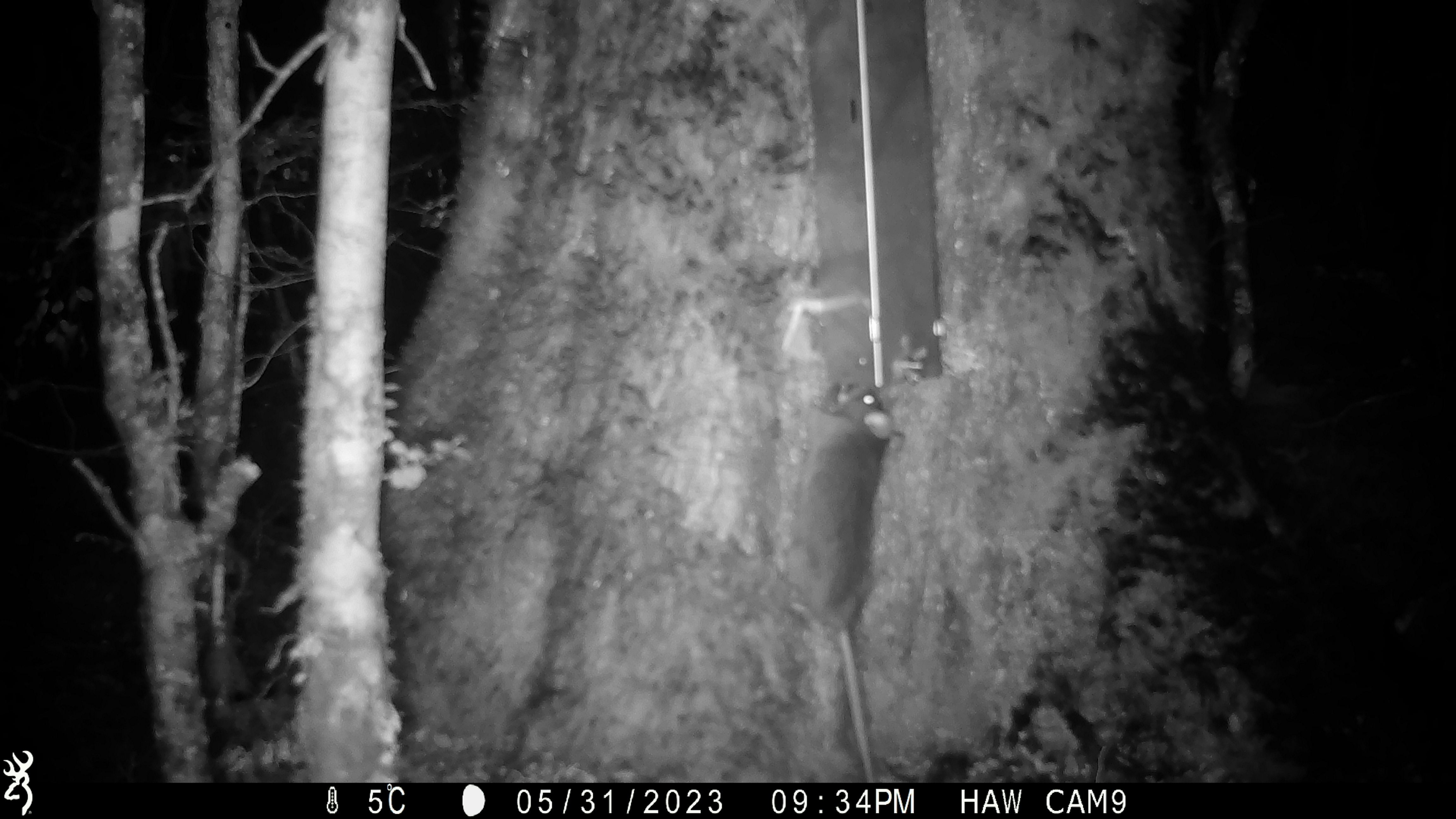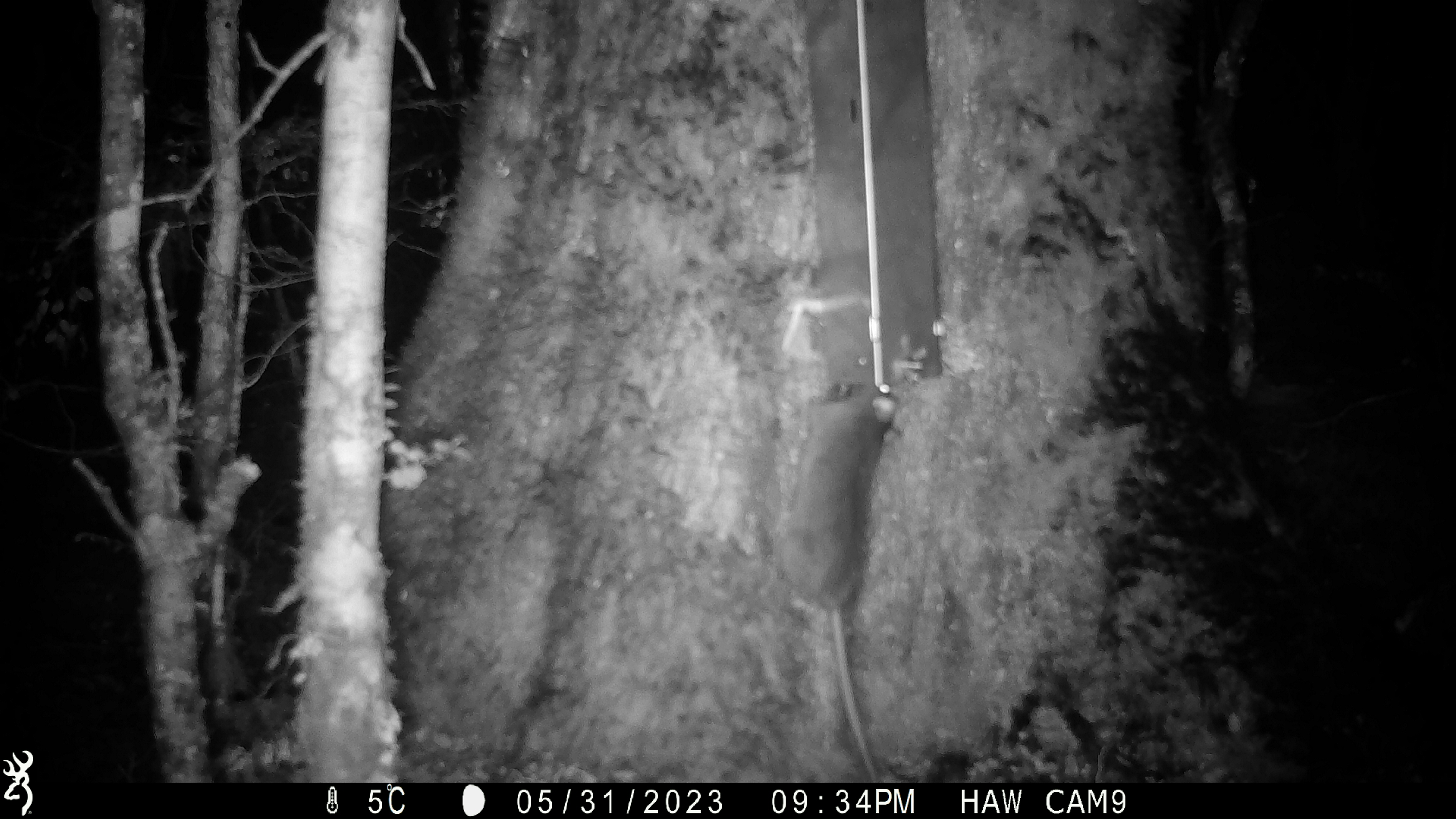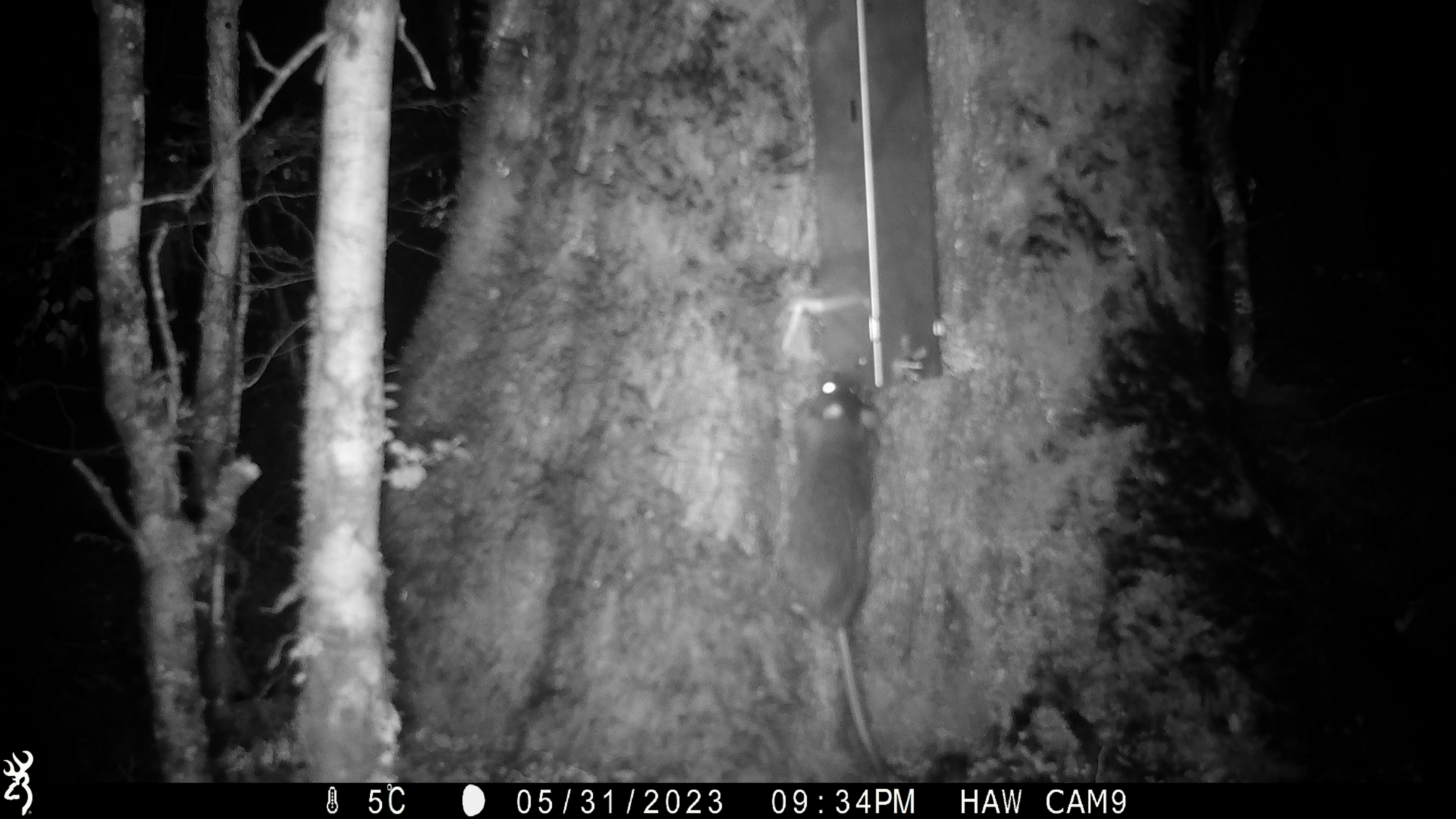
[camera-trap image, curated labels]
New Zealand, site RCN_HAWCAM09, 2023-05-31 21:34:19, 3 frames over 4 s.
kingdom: Animalia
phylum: Chordata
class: Mammalia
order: Rodentia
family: Muridae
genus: Rattus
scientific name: Rattus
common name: rat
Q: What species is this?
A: Rat (Rattus).